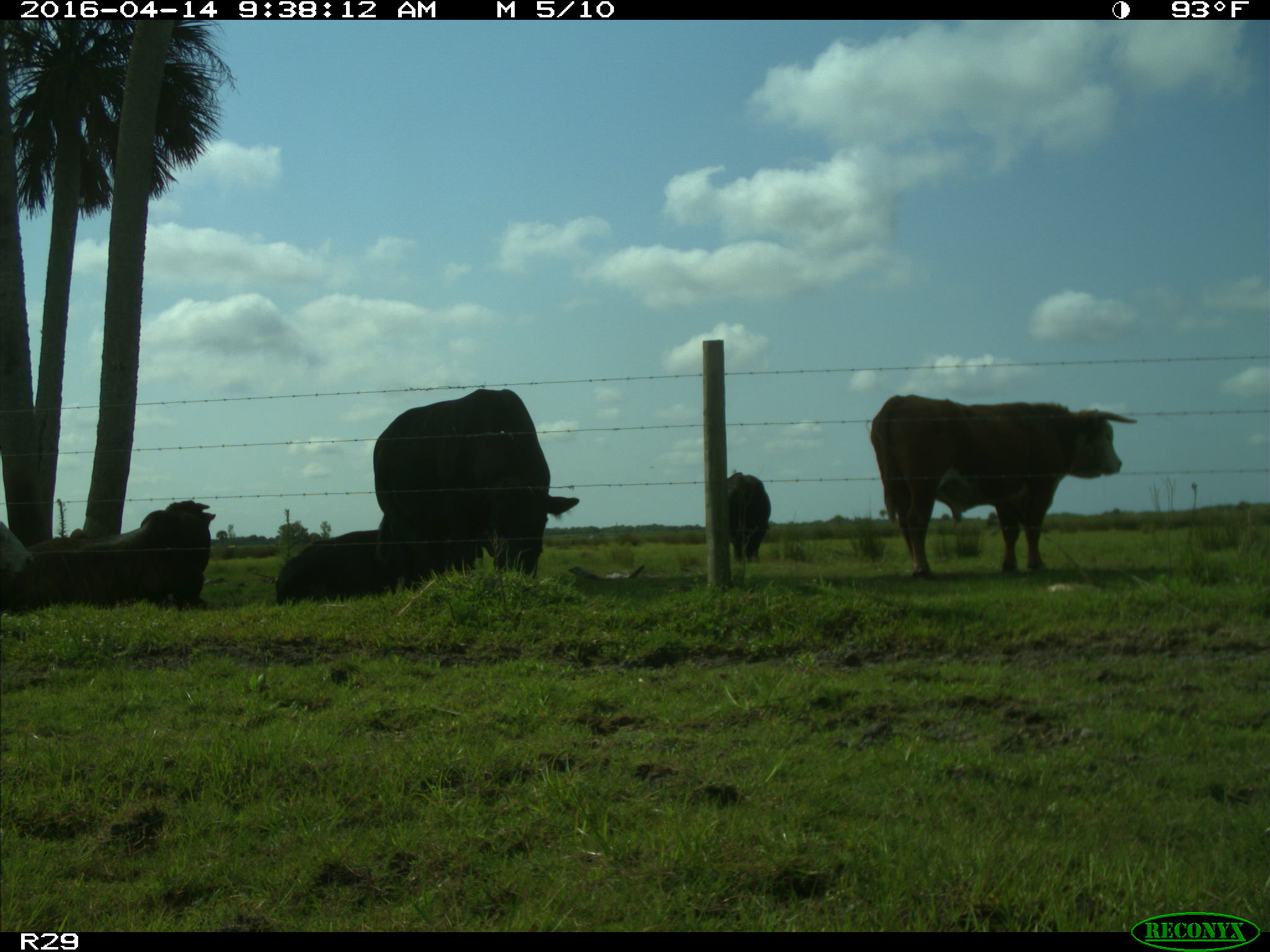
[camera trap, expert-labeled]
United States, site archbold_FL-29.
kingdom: Animalia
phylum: Chordata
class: Mammalia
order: Artiodactyla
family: Bovidae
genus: Bos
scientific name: Bos taurus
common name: domestic cow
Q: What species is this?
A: Bos taurus (domestic cow).